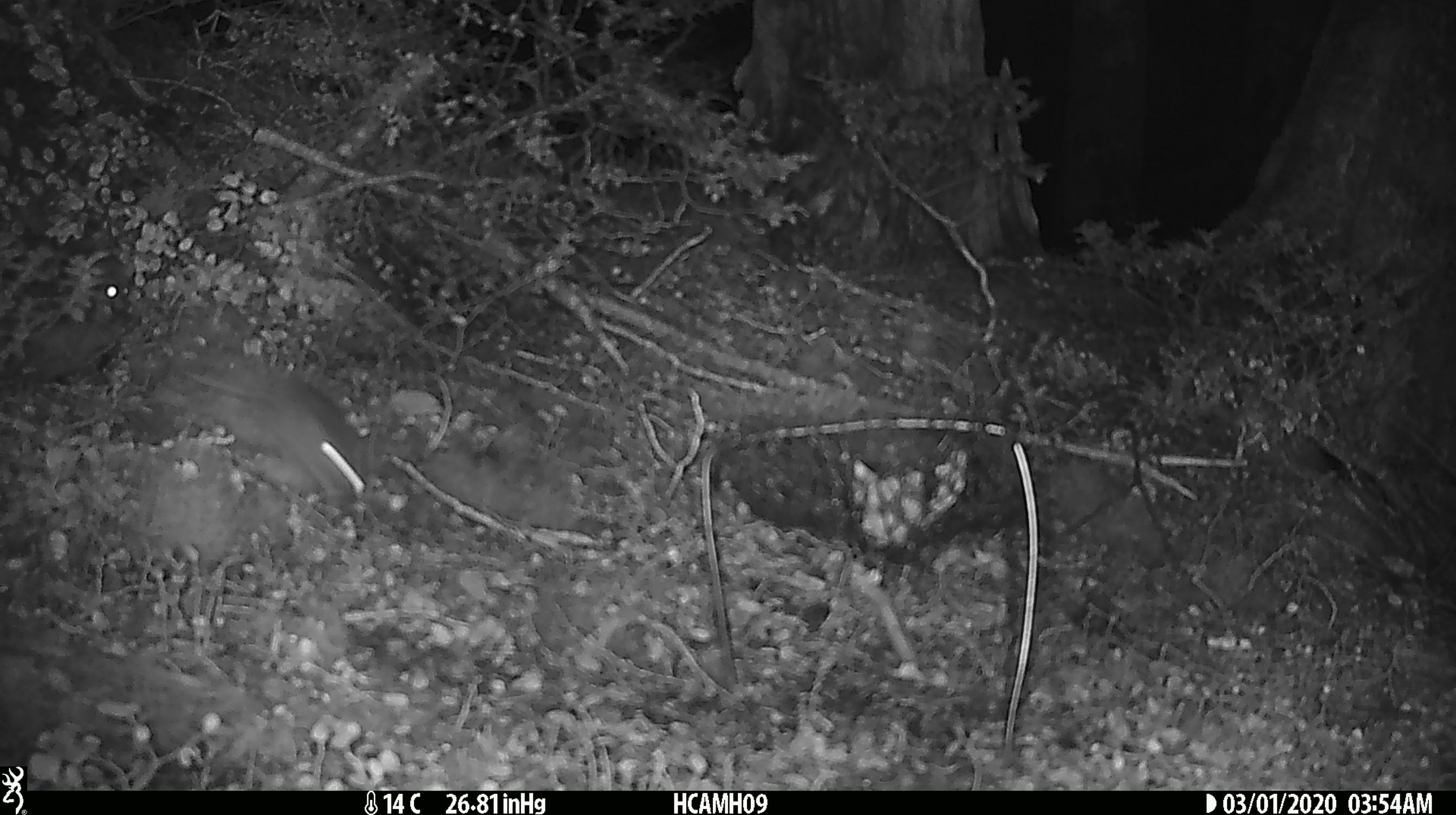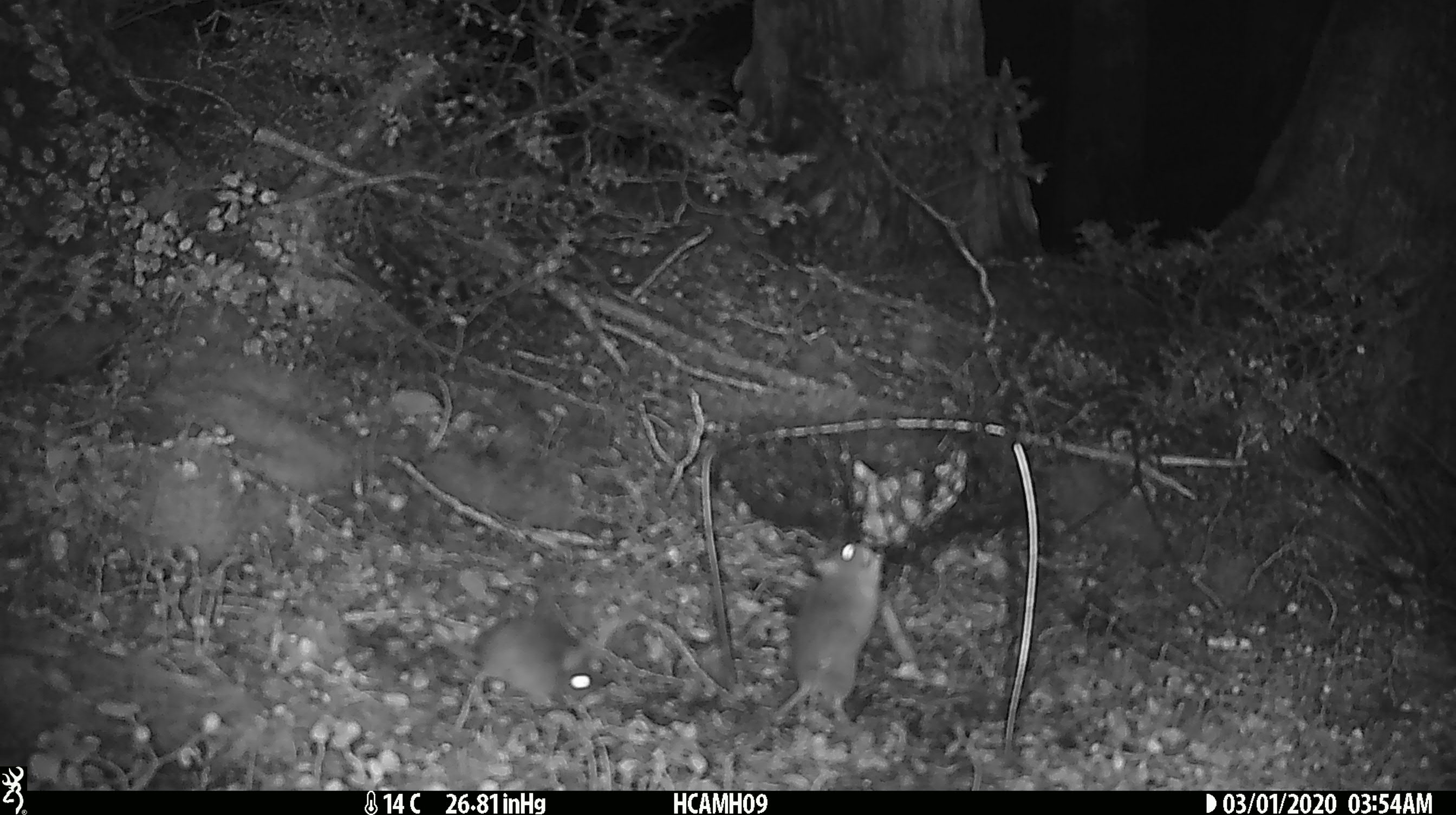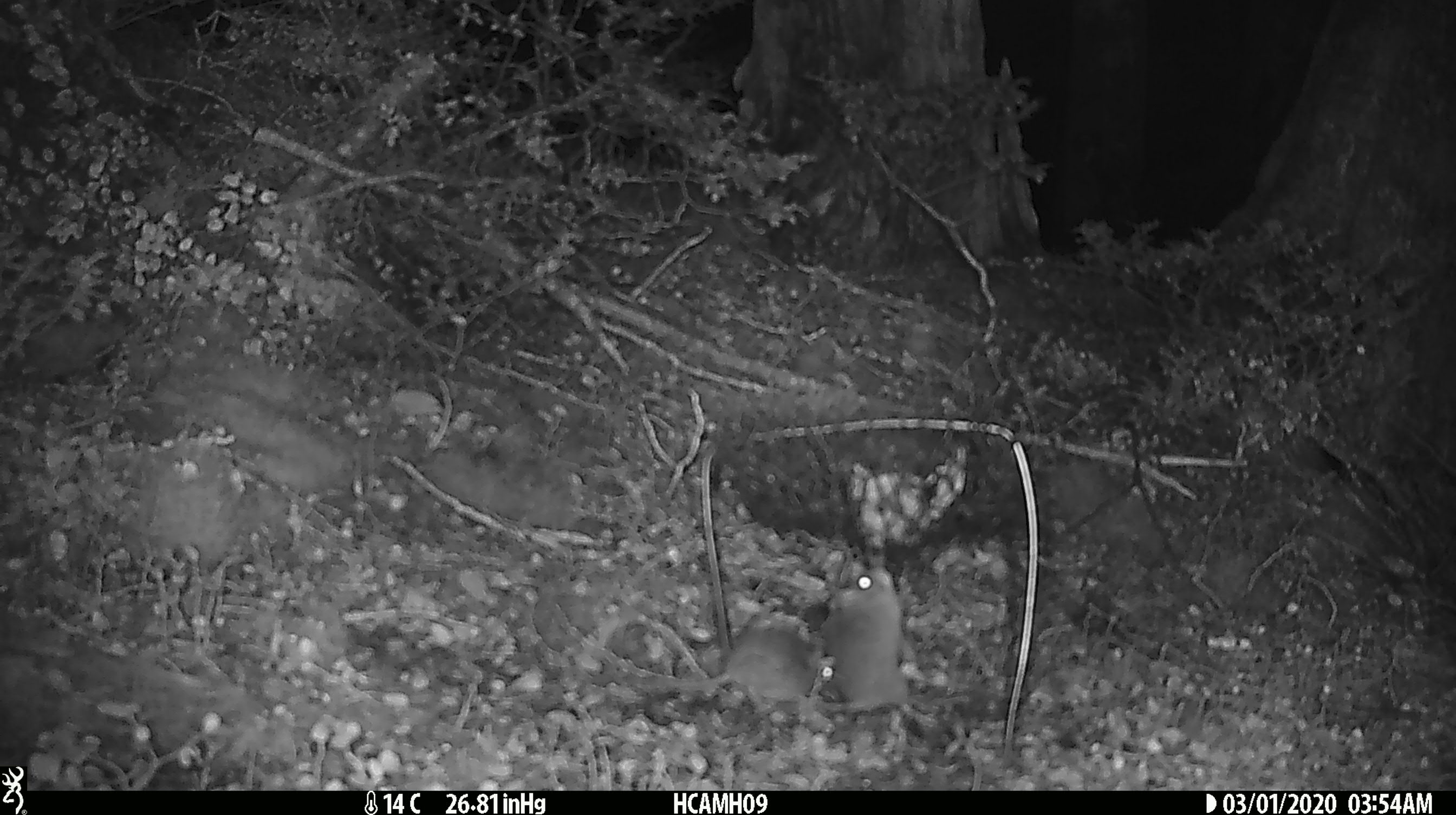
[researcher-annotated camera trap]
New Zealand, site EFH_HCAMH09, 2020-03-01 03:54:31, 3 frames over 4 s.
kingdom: Animalia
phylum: Chordata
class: Mammalia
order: Rodentia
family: Muridae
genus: Mus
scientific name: Mus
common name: mouse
Mouse (Mus).